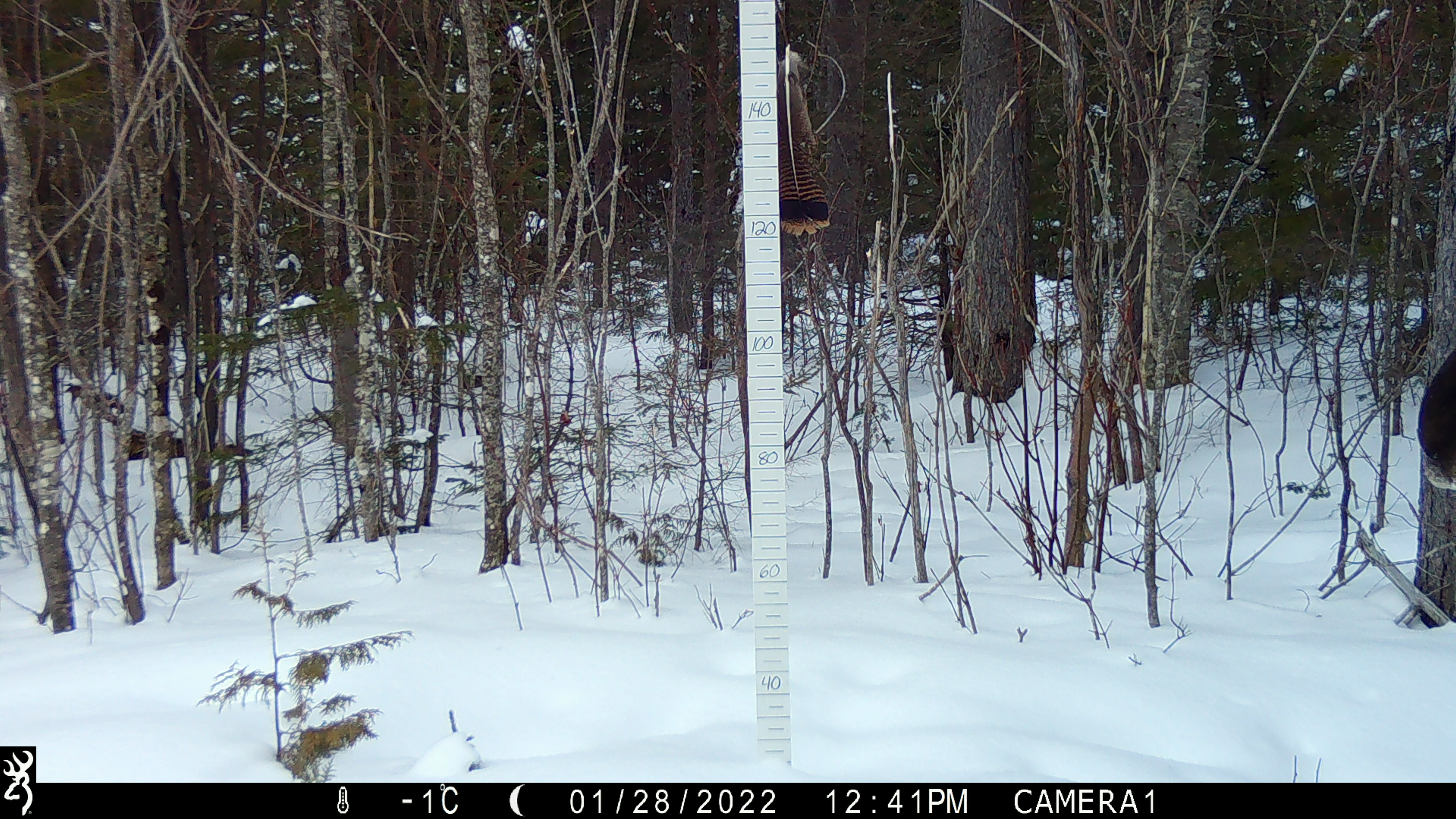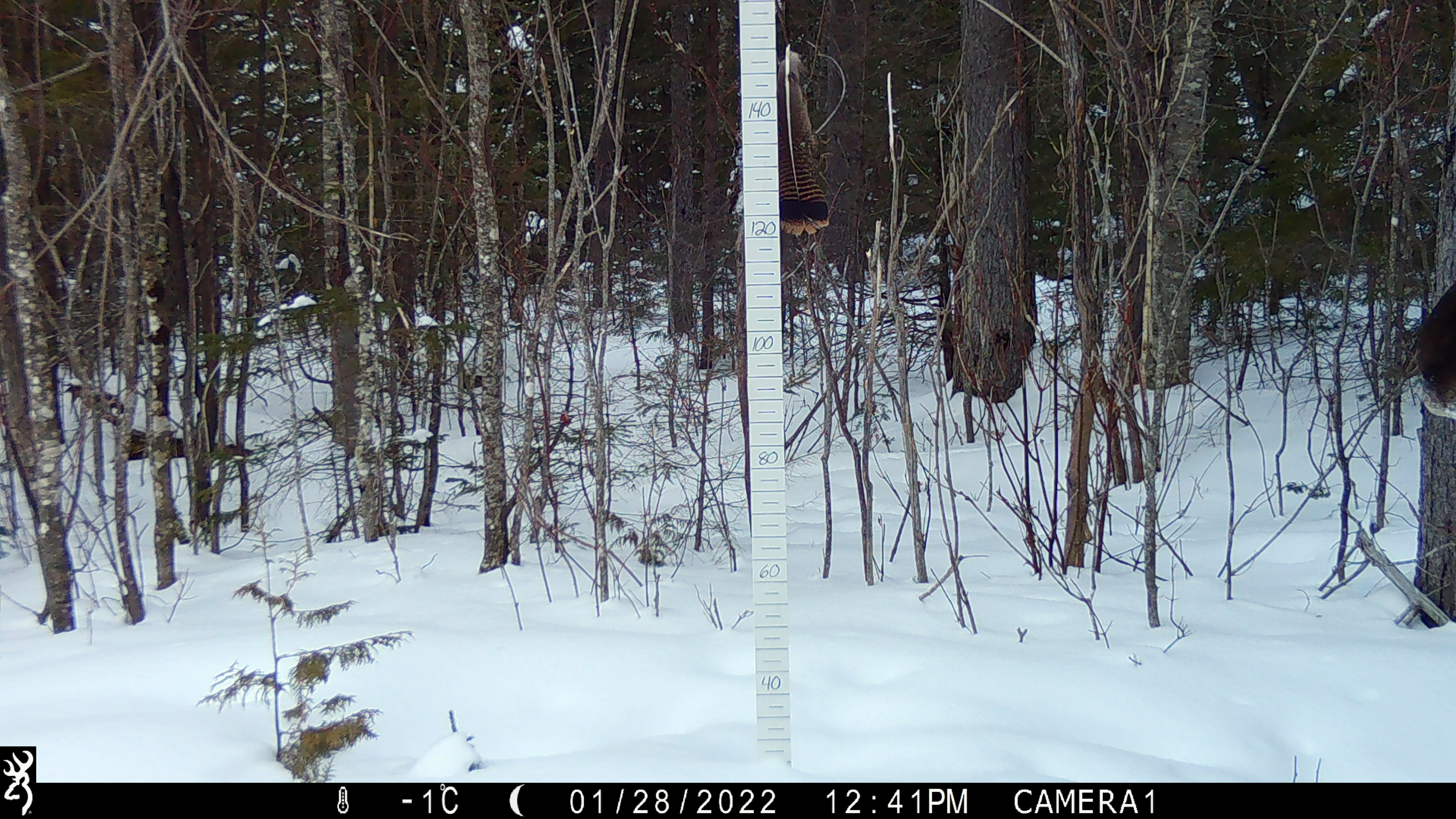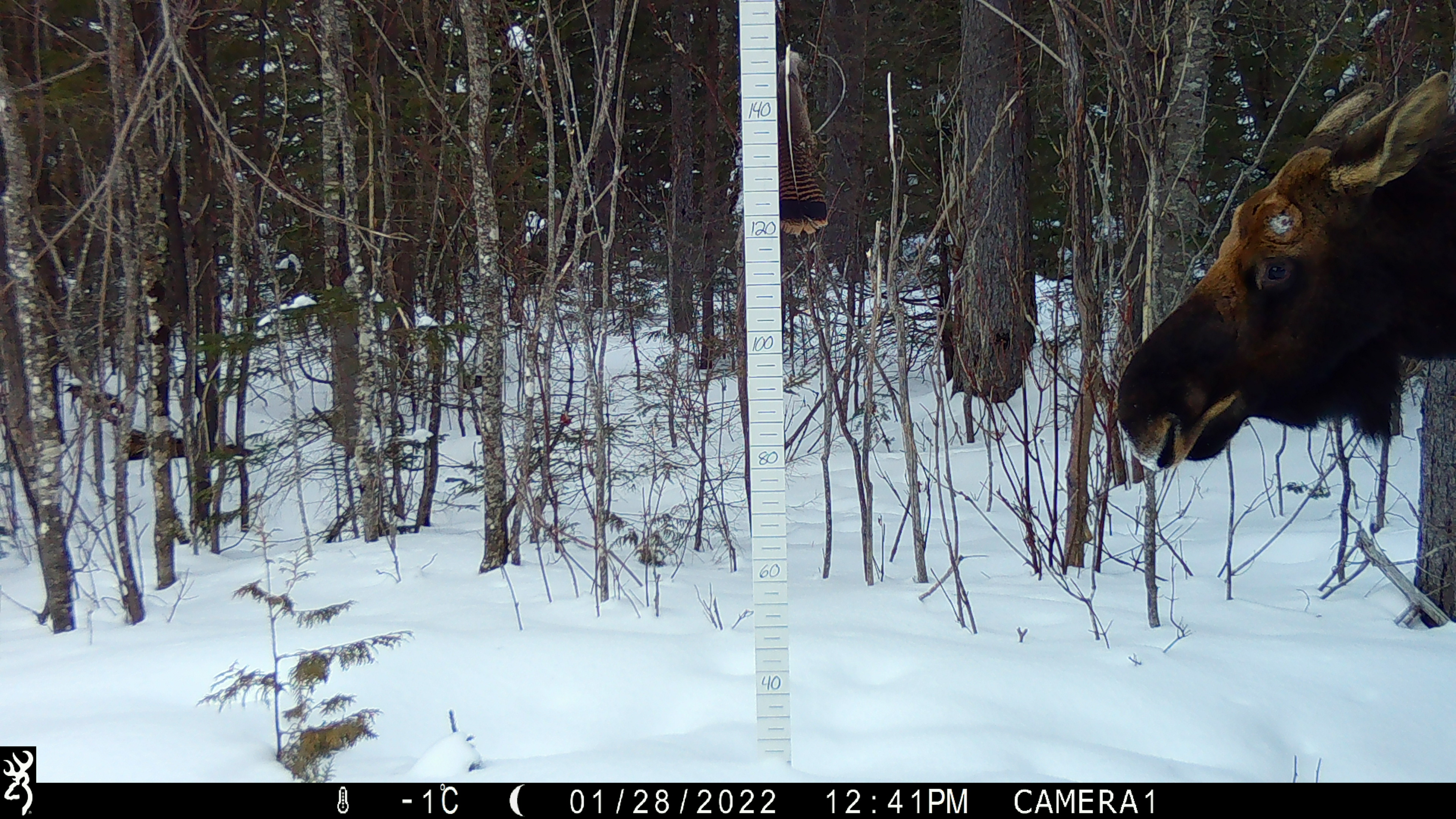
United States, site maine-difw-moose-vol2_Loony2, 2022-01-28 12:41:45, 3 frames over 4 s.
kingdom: Animalia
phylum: Chordata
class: Mammalia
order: Artiodactyla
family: Cervidae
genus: Alces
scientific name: Alces alces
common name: moose